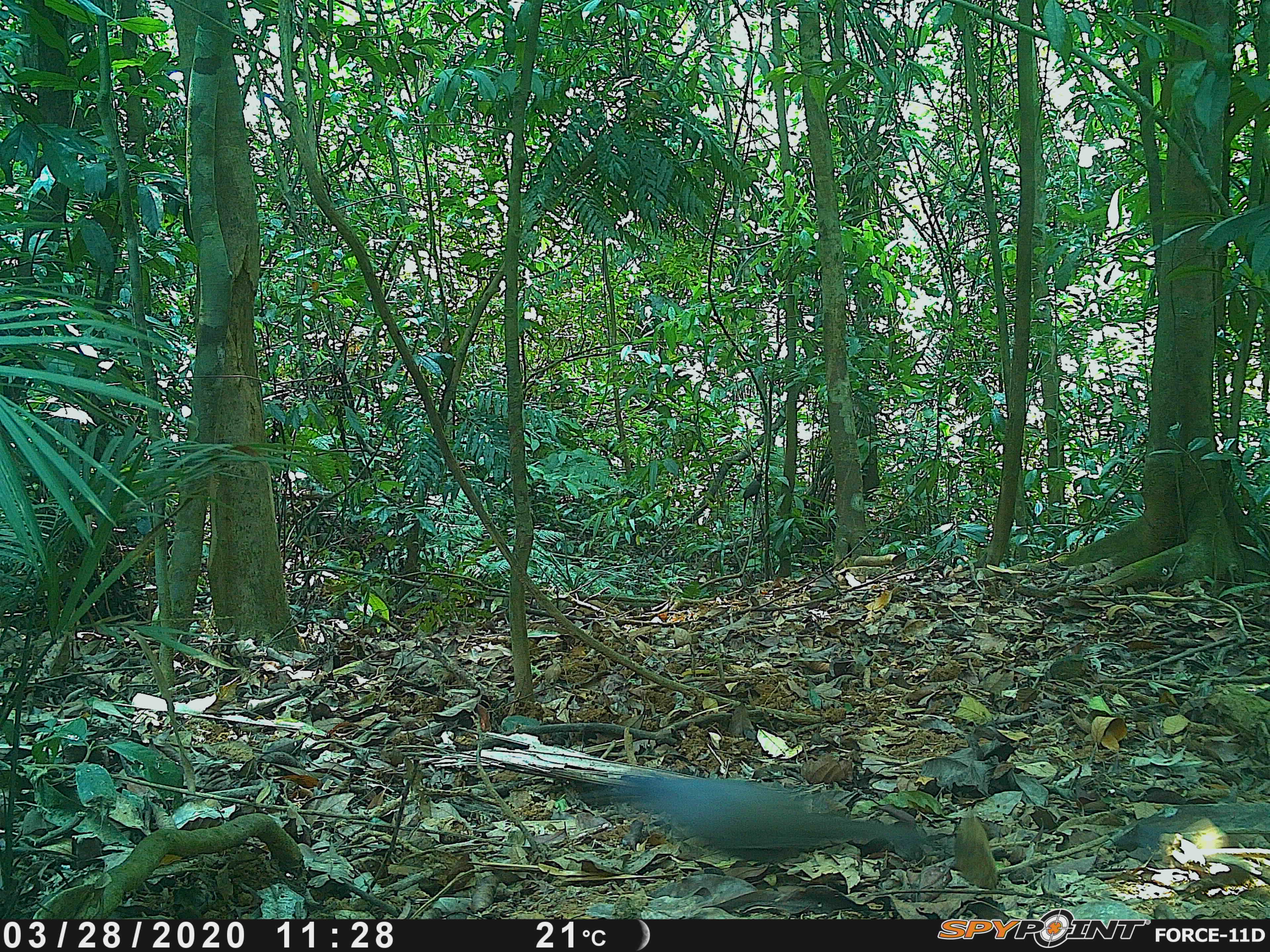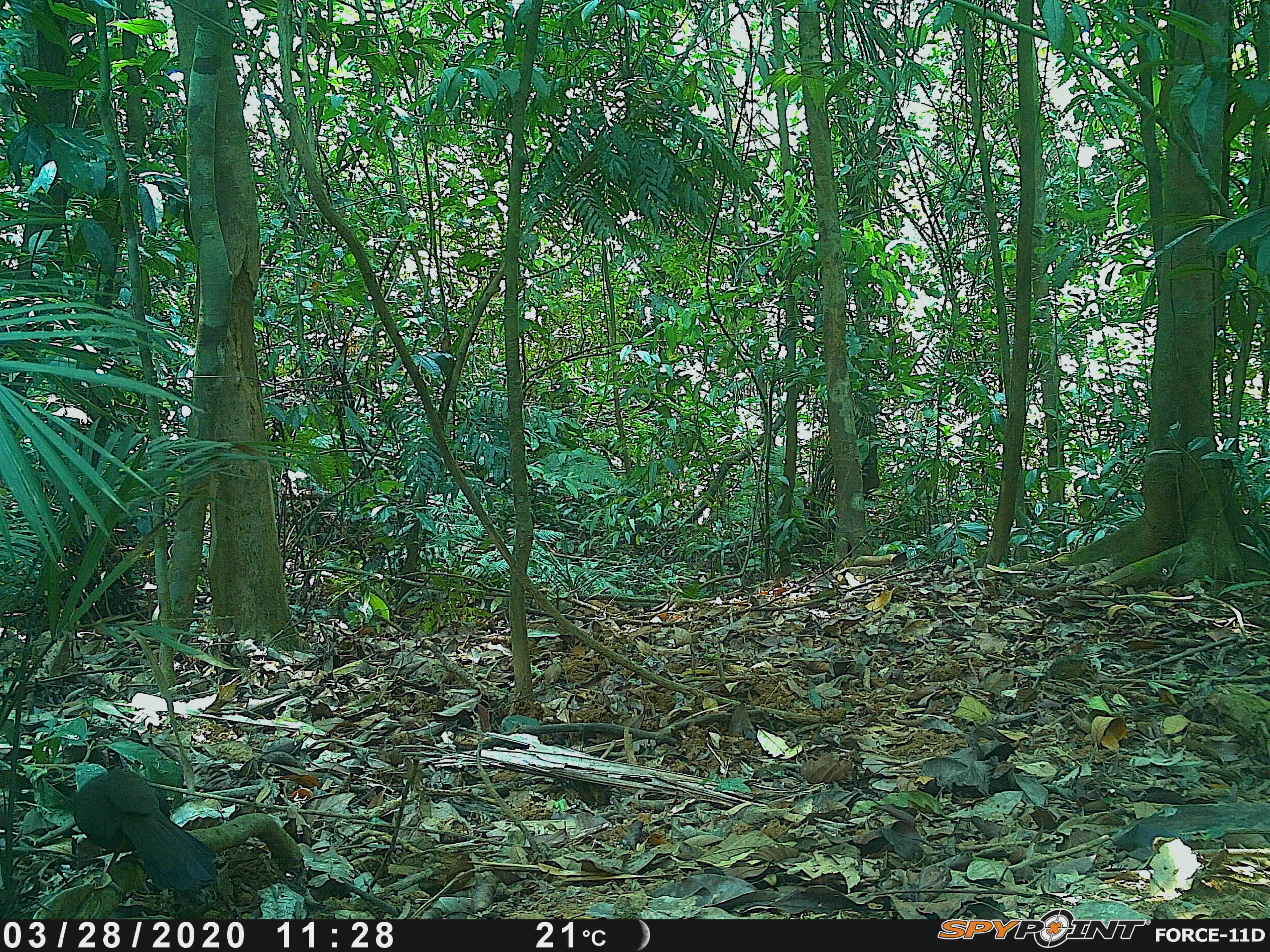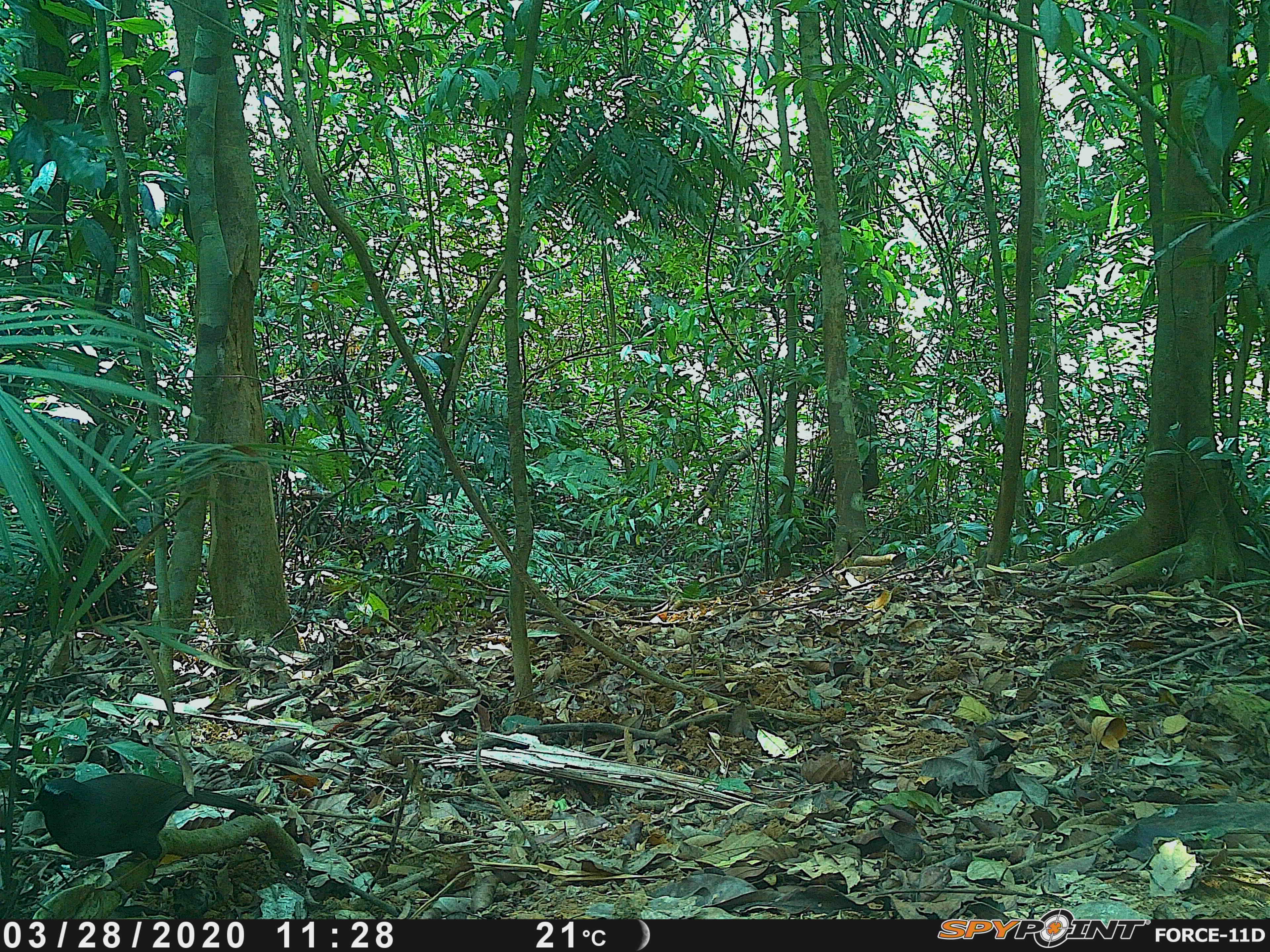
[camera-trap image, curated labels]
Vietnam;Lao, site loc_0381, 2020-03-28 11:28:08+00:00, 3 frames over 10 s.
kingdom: Animalia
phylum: Chordata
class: Aves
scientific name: Aves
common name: bird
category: unidentified bird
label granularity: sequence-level